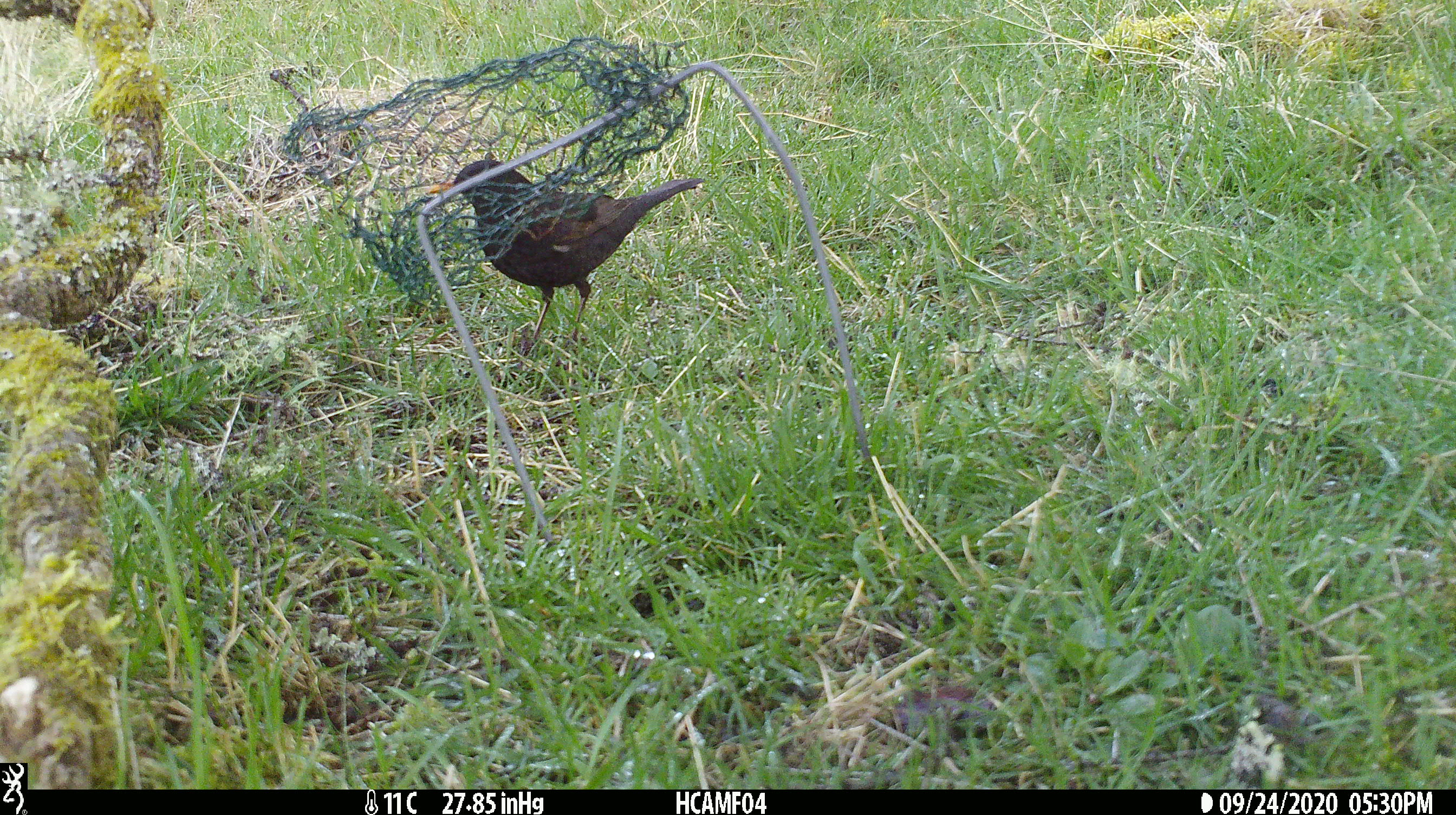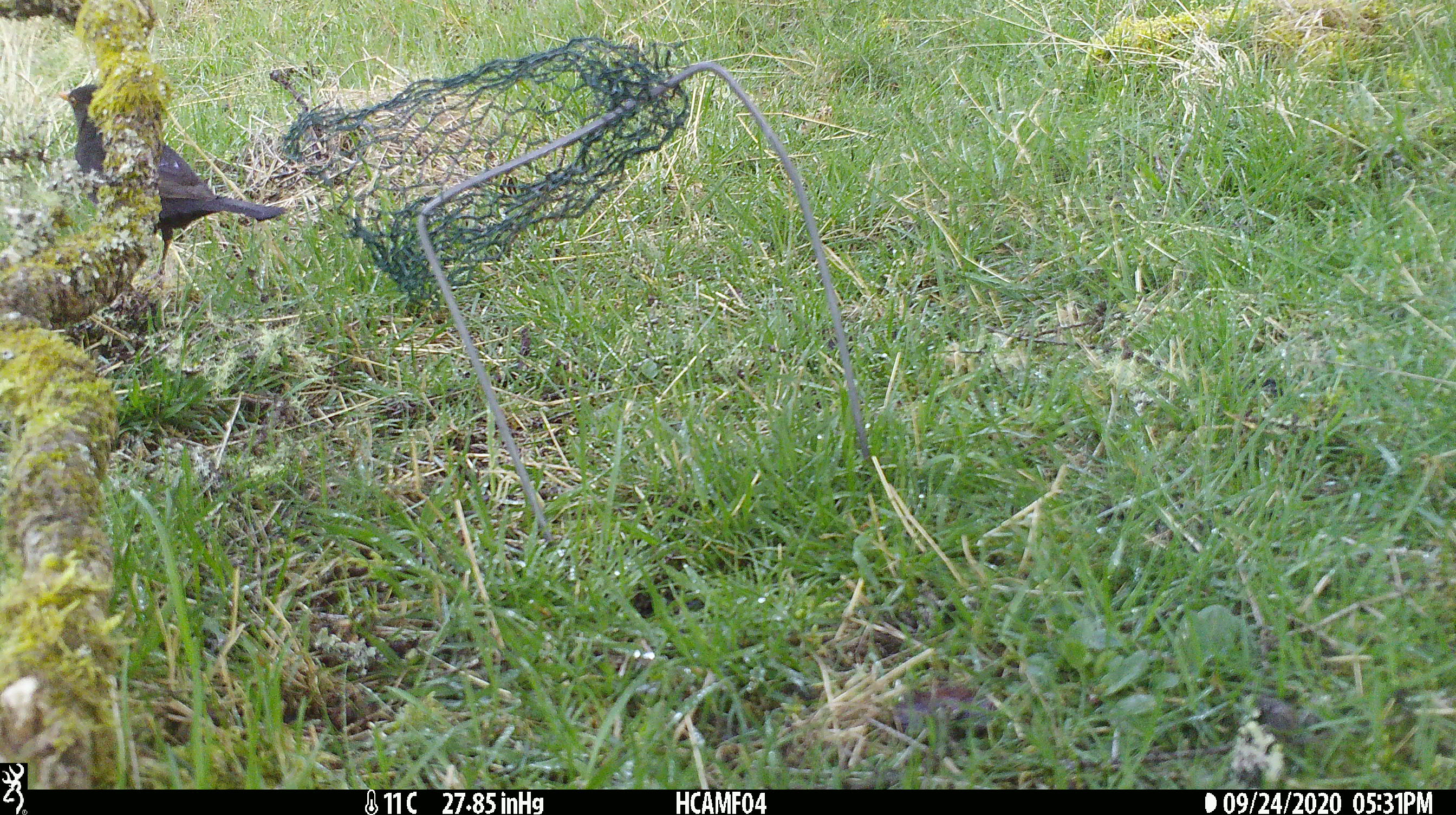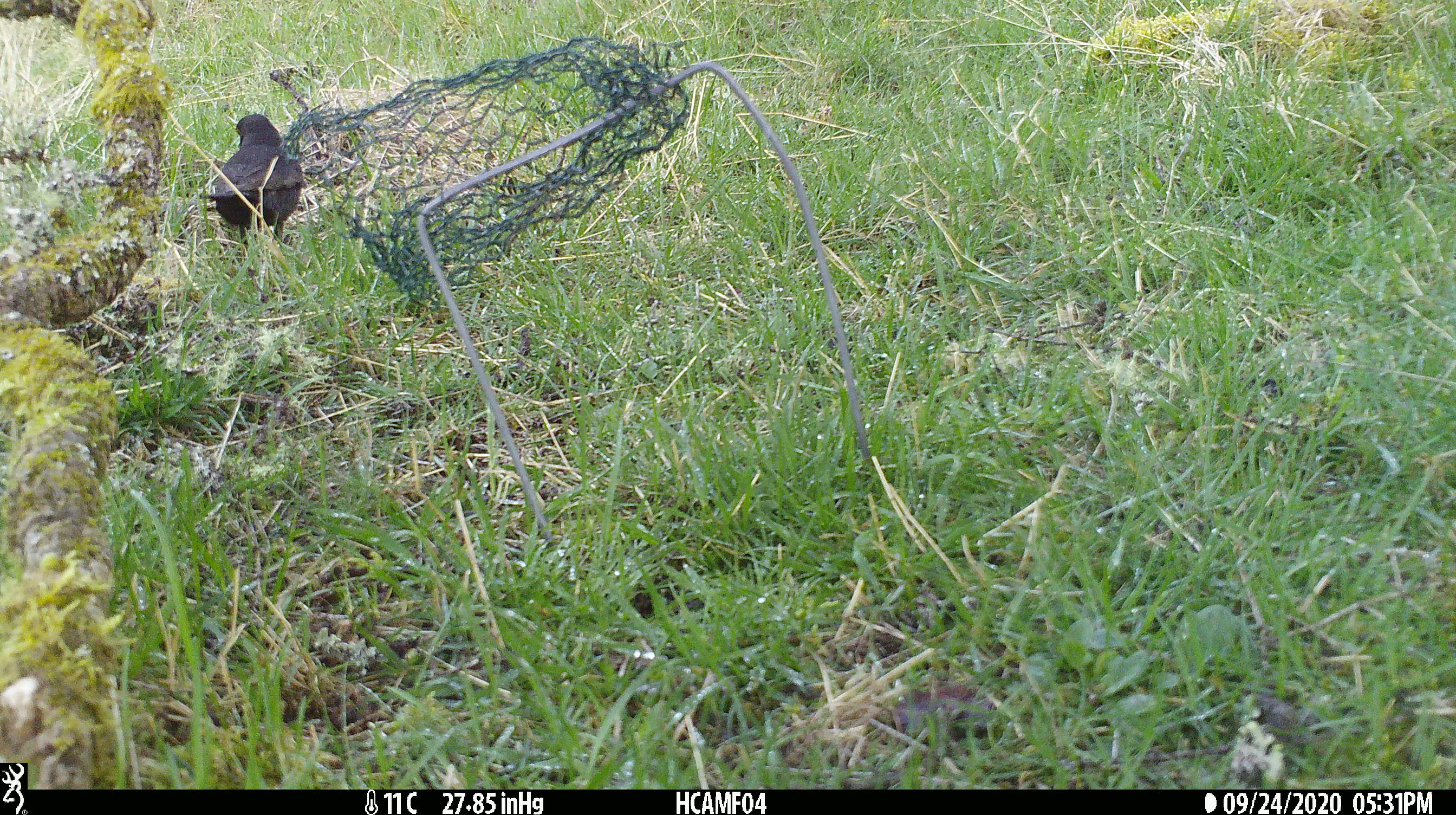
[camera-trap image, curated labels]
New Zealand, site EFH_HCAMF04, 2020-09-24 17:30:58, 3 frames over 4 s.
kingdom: Animalia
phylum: Chordata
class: Aves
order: Passeriformes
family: Turdidae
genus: Turdus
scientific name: Turdus merula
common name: eurasian blackbird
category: blackbird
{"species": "blackbird (eurasian blackbird) (Turdus merula)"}